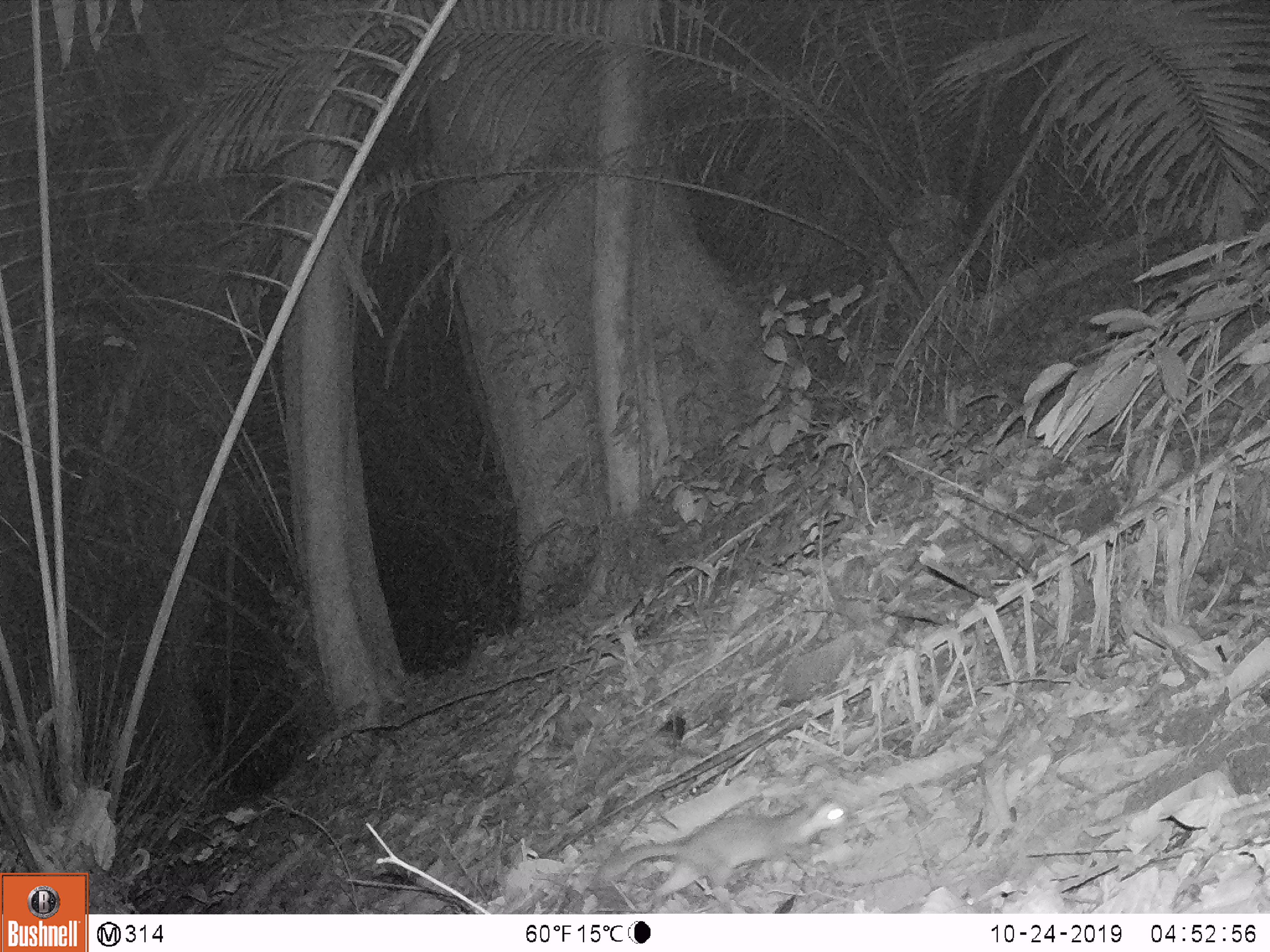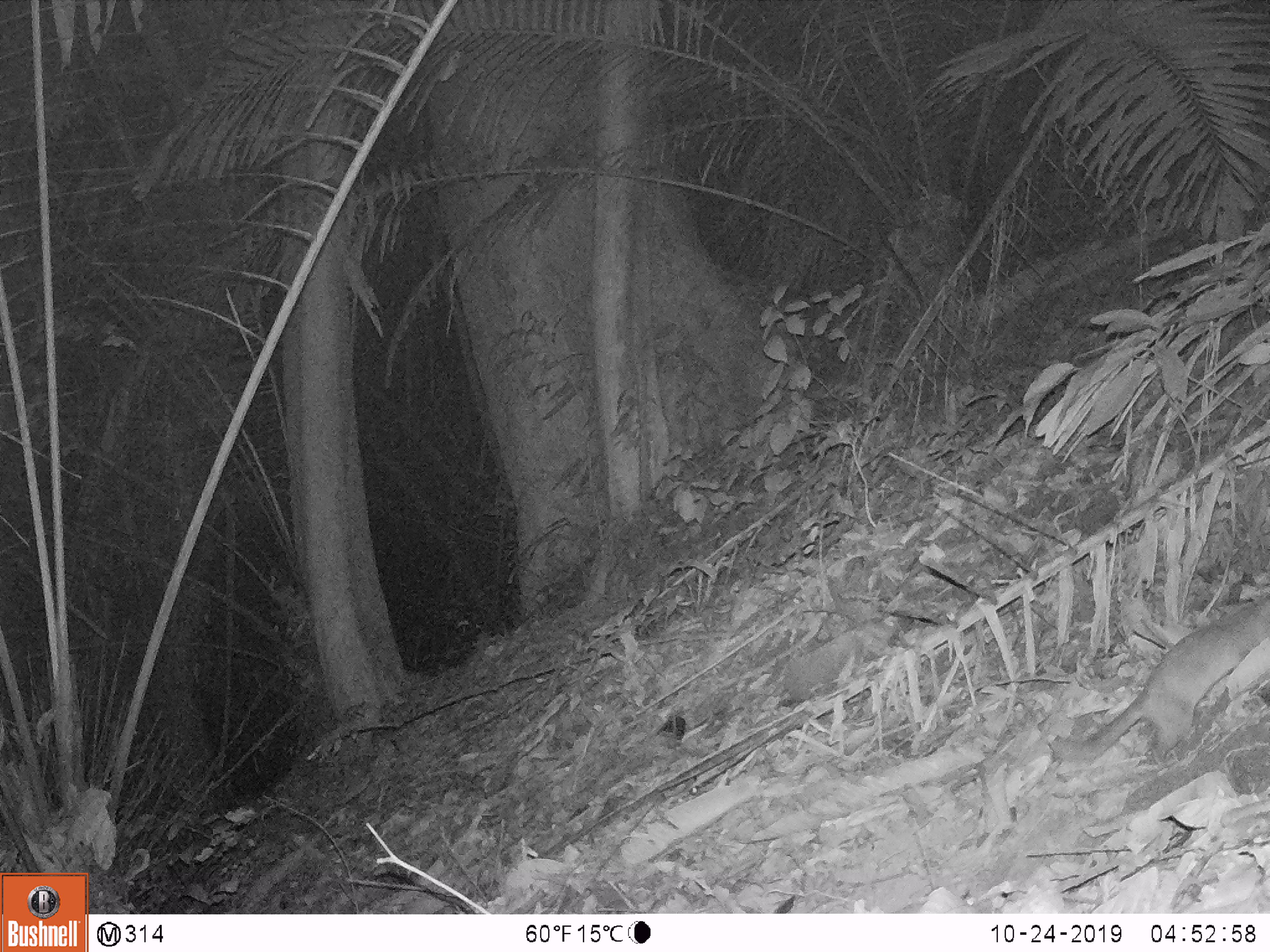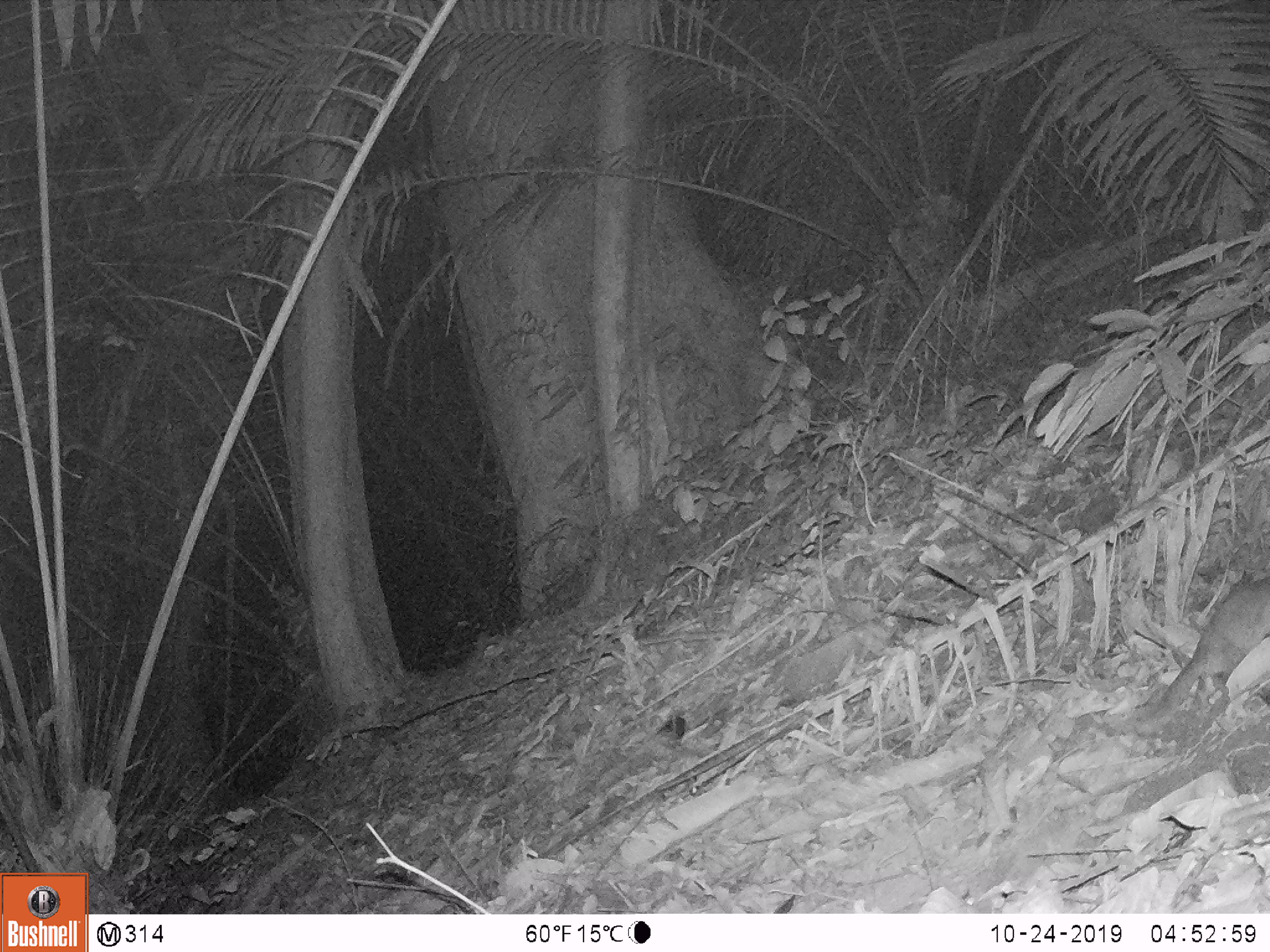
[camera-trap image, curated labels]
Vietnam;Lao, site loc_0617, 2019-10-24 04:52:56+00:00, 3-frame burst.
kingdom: Animalia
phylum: Chordata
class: Mammalia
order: Carnivora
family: Mustelidae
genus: Melogale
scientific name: Melogale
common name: ferret badger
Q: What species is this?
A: Ferret badger (Melogale).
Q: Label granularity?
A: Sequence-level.